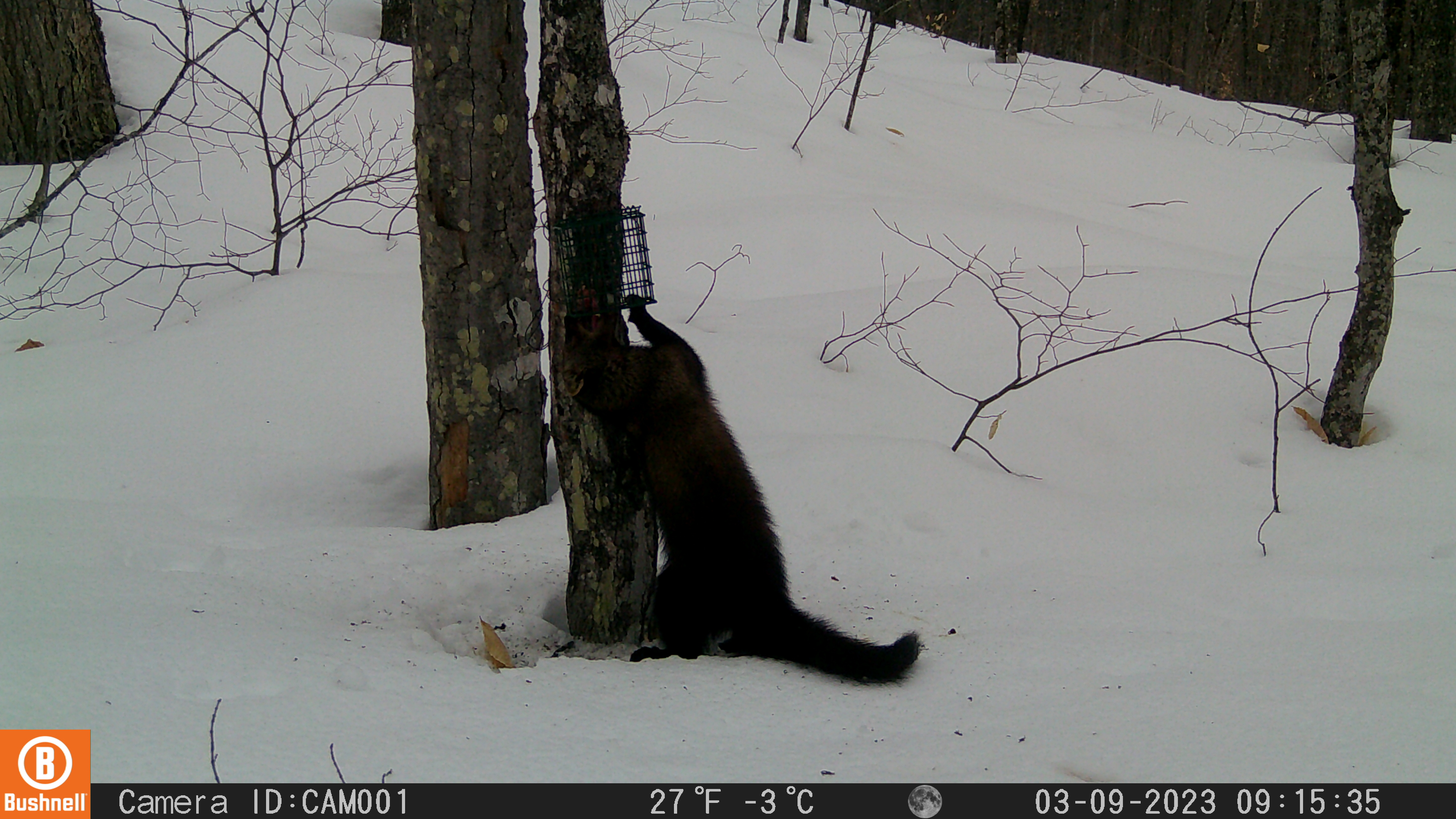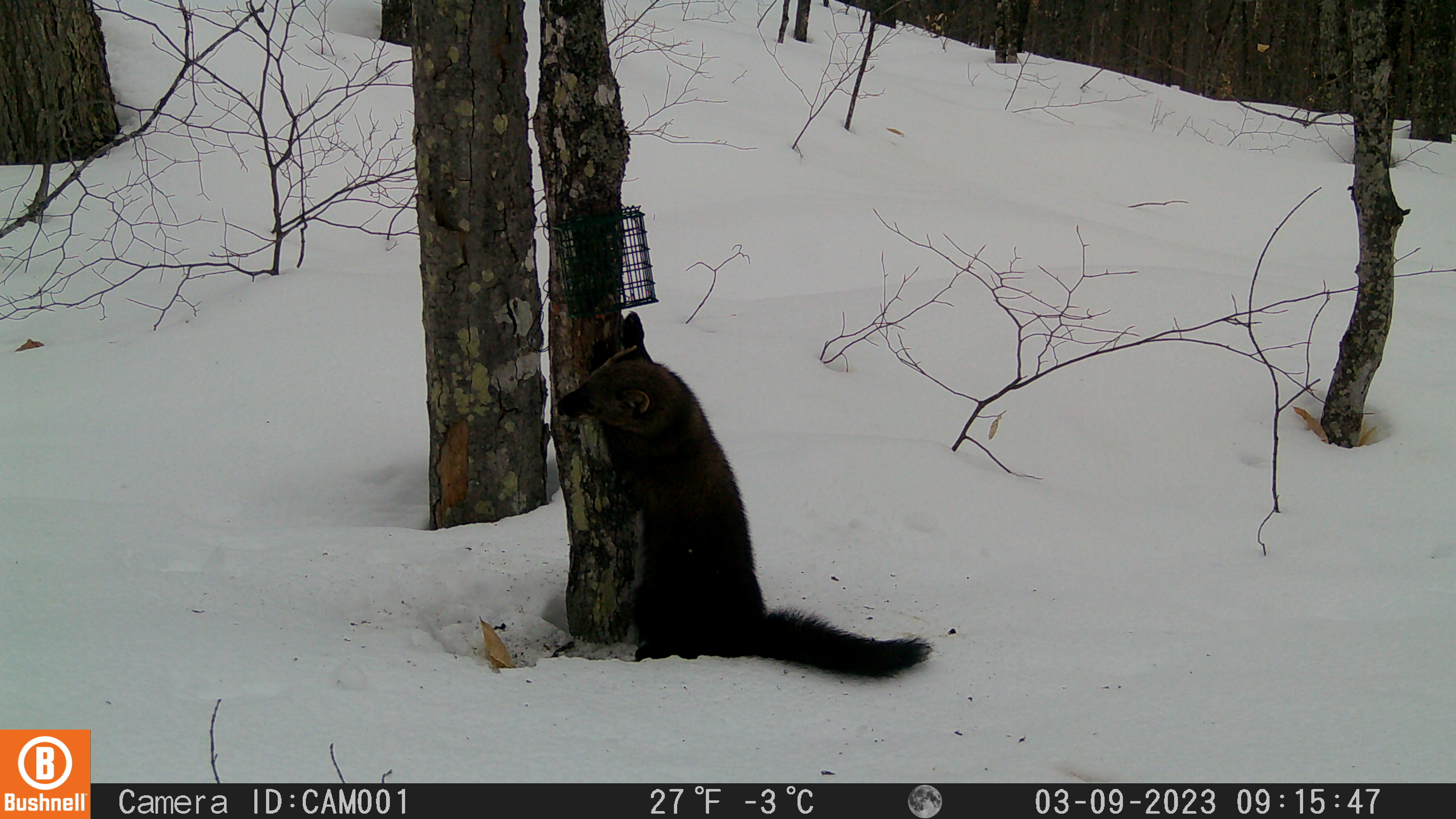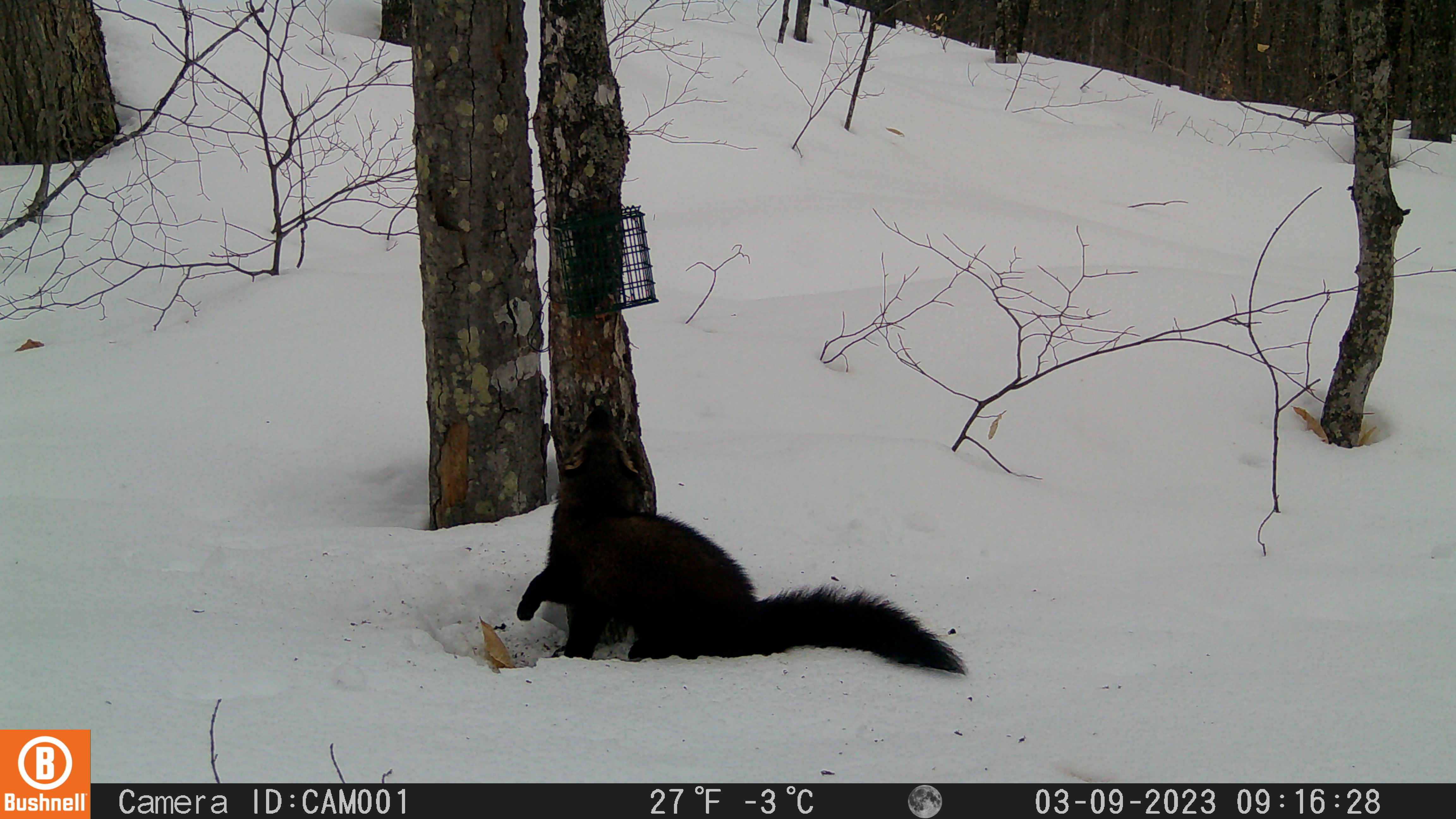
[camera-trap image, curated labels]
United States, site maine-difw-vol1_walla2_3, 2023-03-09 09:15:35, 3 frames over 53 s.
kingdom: Animalia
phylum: Chordata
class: Mammalia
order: Carnivora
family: Mustelidae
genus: Pekania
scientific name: Pekania pennanti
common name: fisher